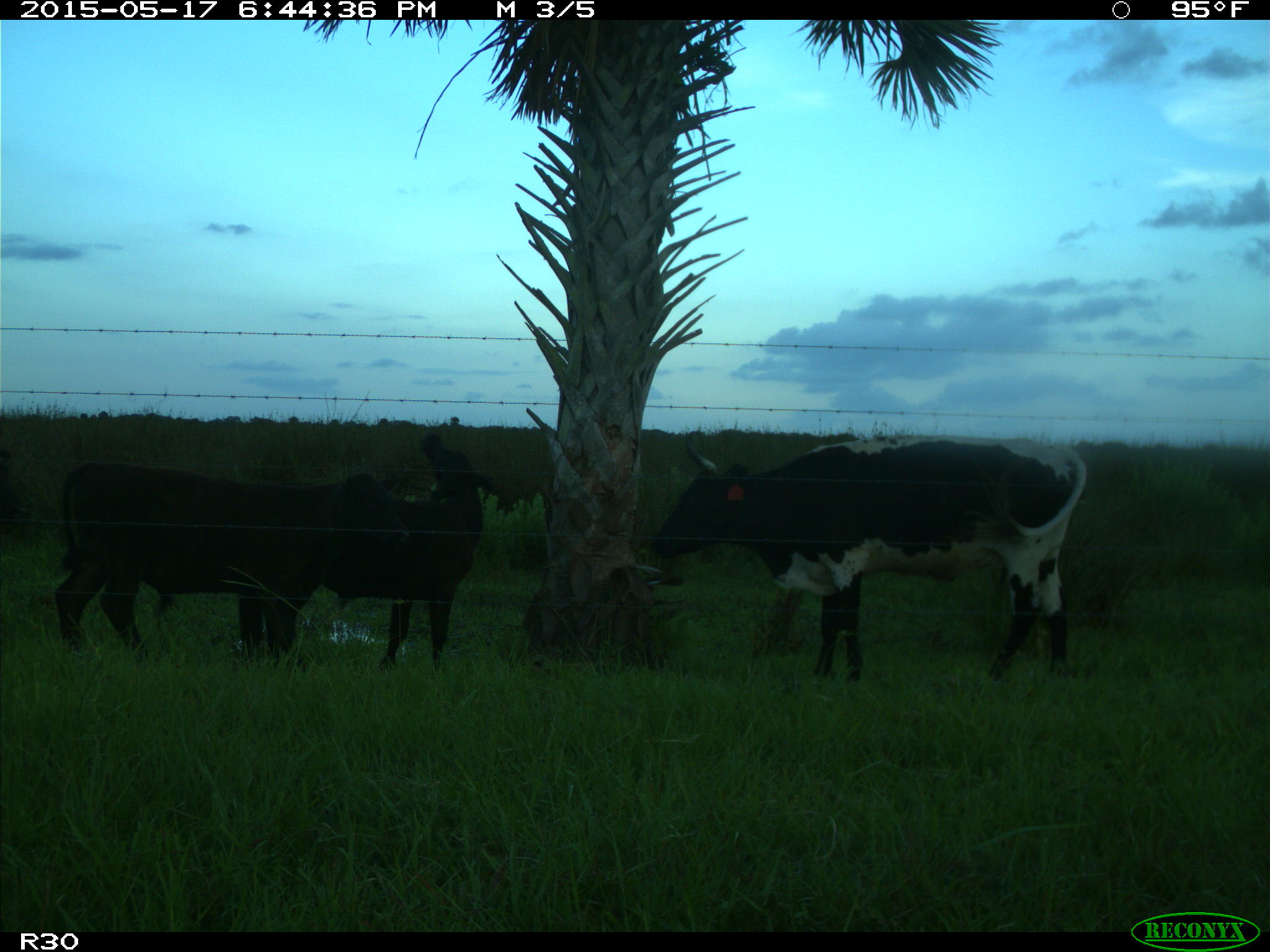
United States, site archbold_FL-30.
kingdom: Animalia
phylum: Chordata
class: Mammalia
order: Artiodactyla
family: Bovidae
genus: Bos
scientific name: Bos taurus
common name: domestic cow